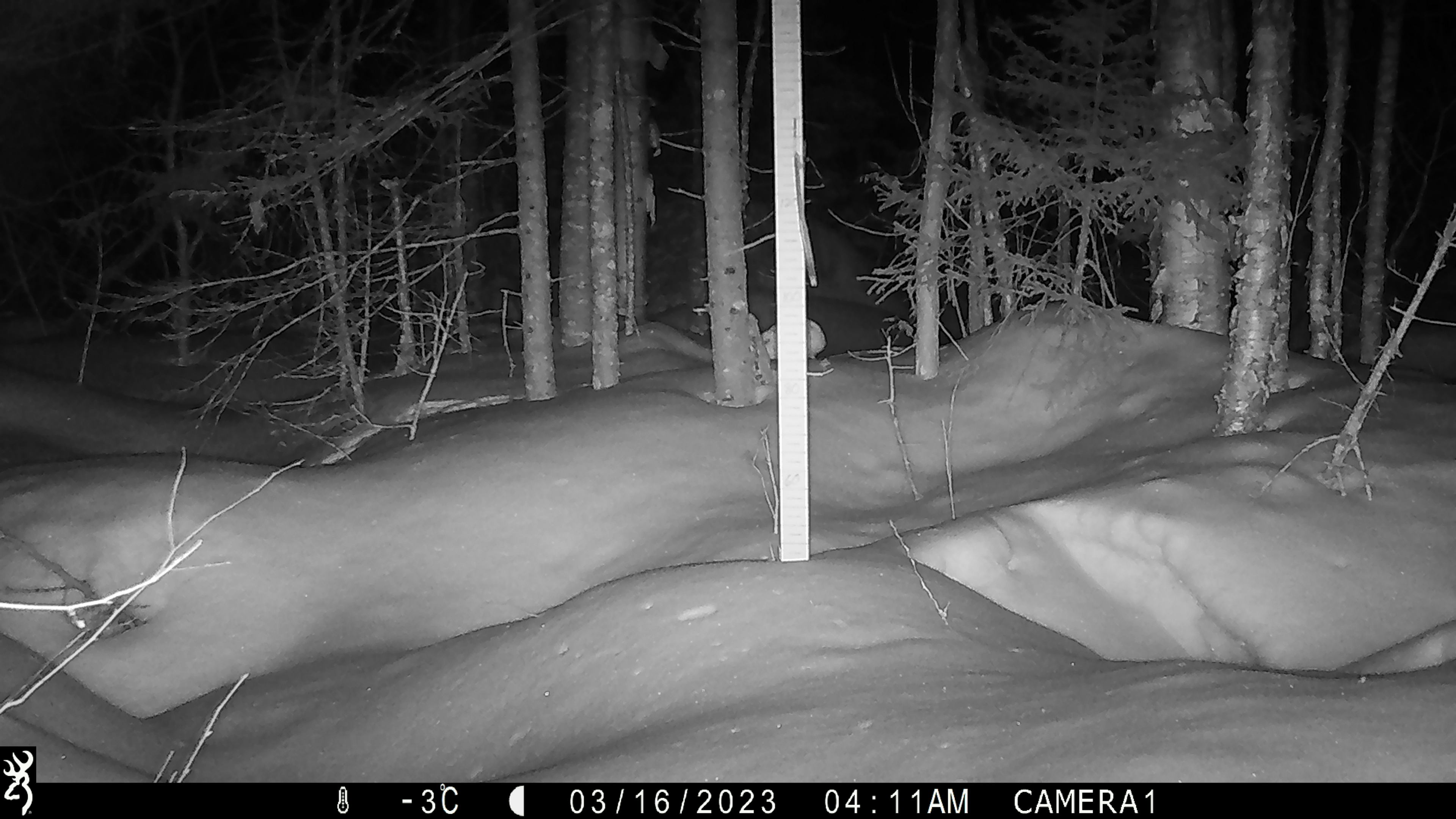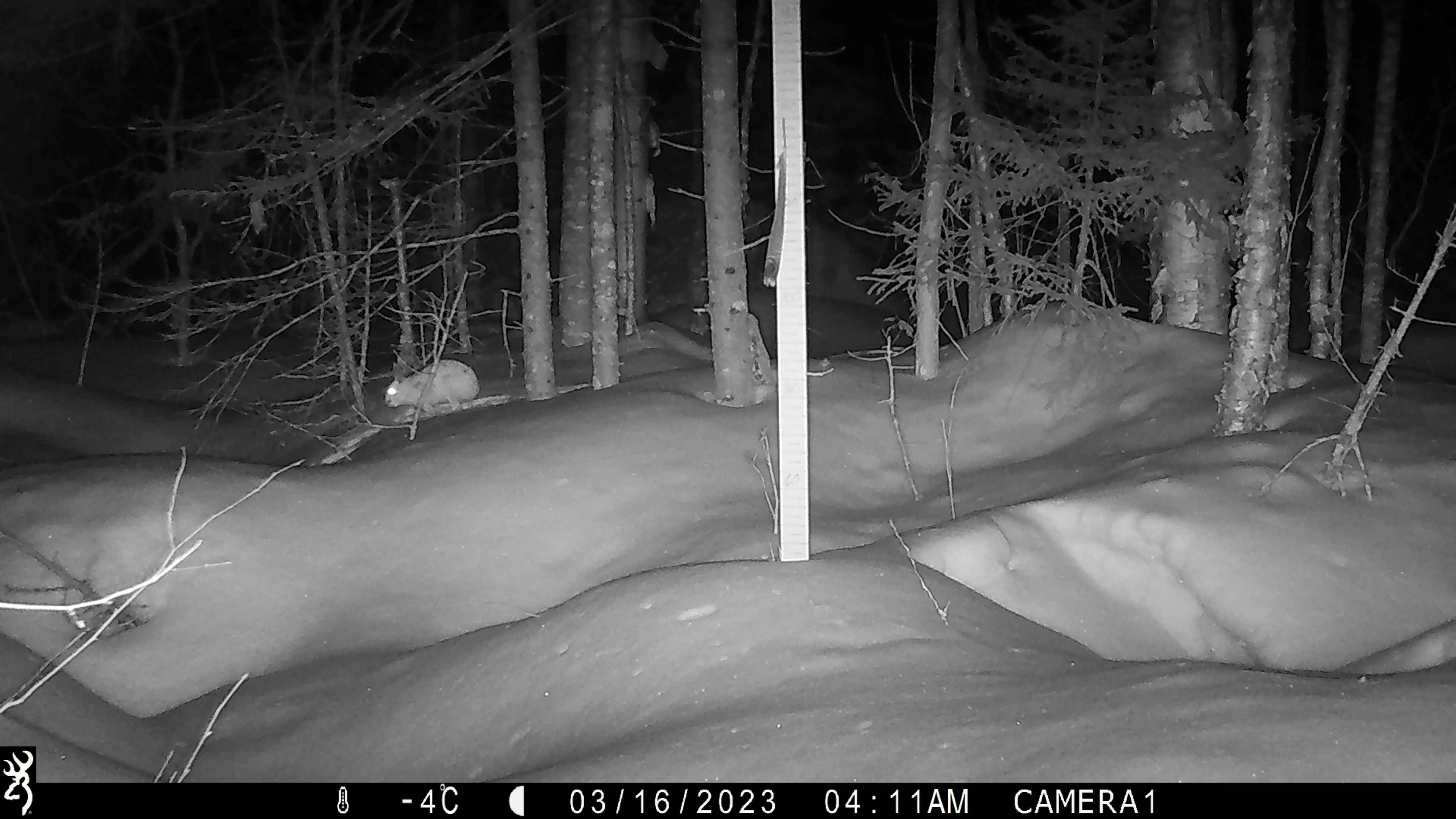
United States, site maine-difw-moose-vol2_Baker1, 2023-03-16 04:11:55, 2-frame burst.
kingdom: Animalia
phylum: Chordata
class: Mammalia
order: Lagomorpha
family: Leporidae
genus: Lepus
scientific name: Lepus americanus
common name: snowshoe hare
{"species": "snowshoe hare (Lepus americanus)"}